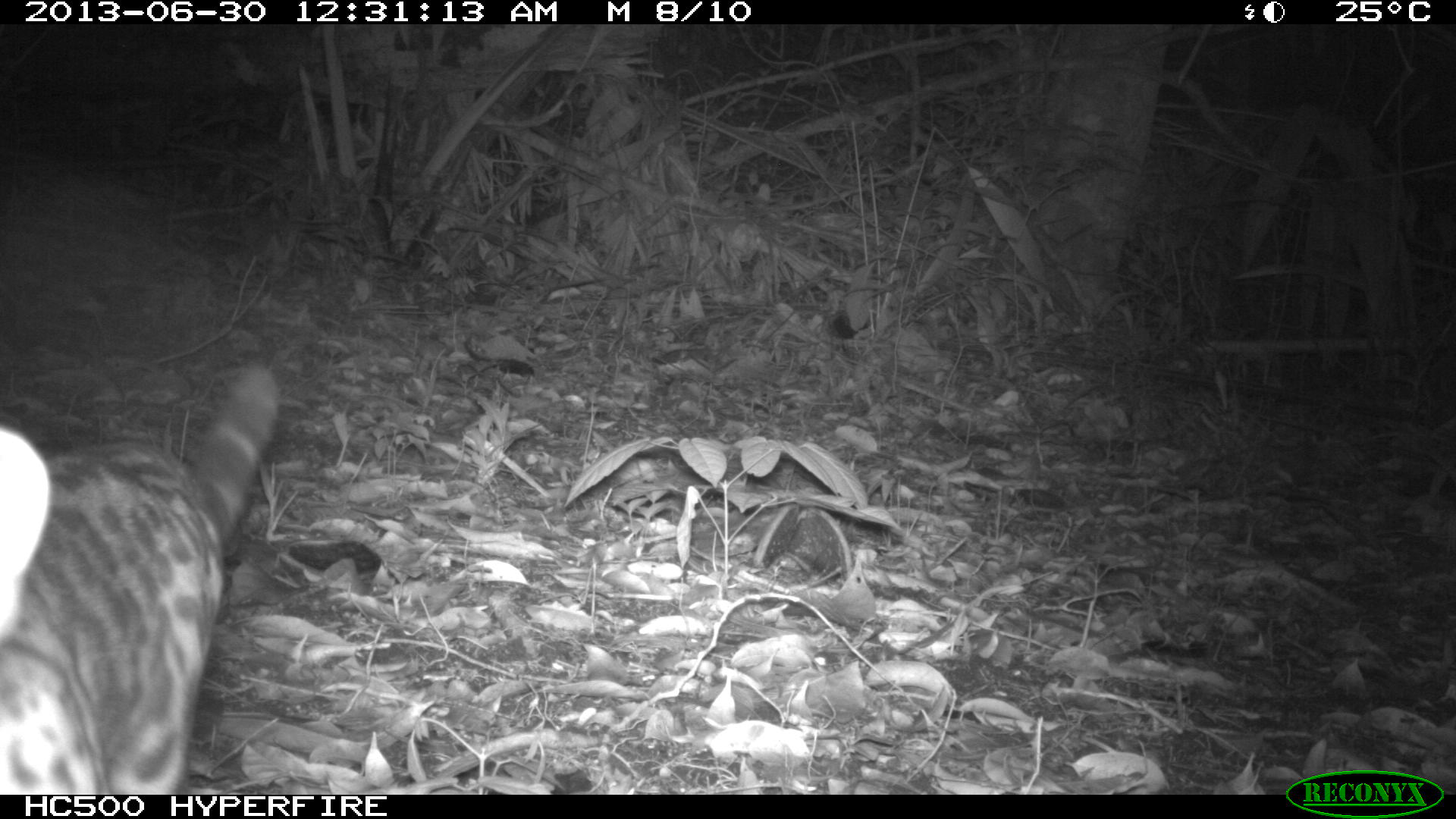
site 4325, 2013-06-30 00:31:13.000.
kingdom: Animalia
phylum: Chordata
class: Mammalia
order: Carnivora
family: Felidae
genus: Leopardus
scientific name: Leopardus wiedii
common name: margay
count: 1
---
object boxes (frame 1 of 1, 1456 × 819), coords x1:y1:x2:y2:
leopardus wiedii: 0:362:282:793